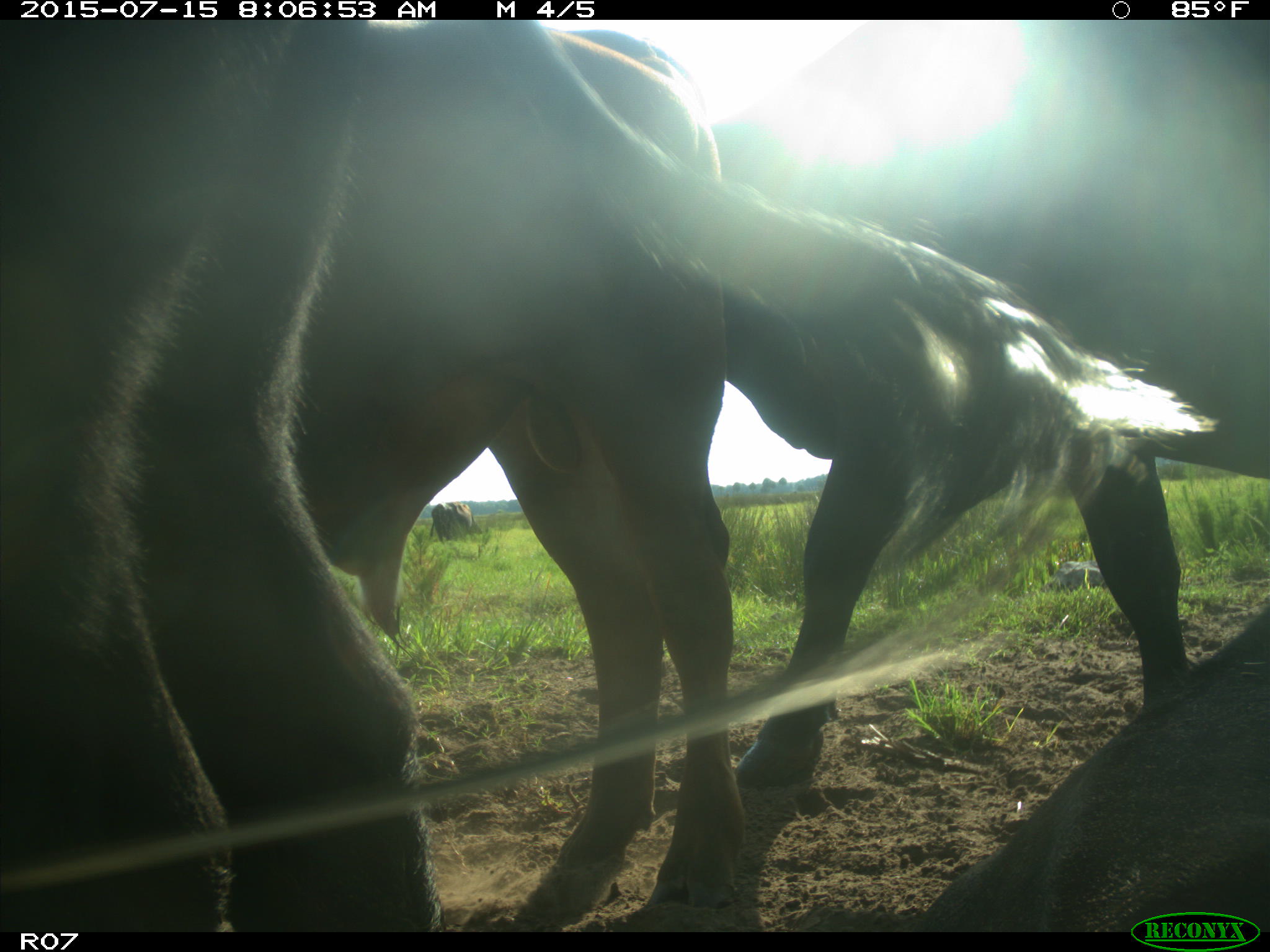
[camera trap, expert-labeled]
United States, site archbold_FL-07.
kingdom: Animalia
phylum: Chordata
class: Mammalia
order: Artiodactyla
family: Bovidae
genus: Bos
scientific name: Bos taurus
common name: domestic cow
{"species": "Bos taurus (domestic cow)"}